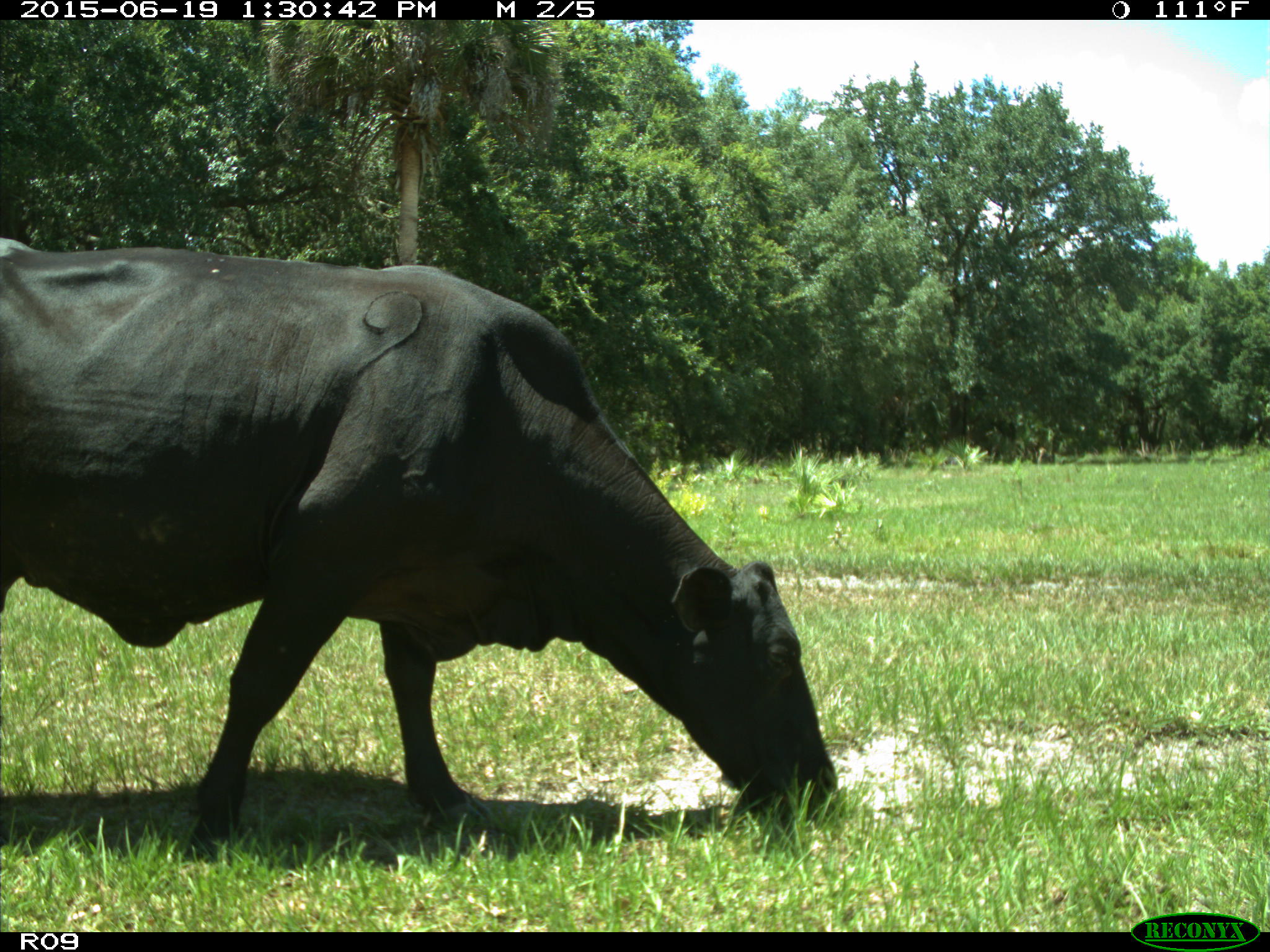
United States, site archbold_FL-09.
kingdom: Animalia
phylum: Chordata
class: Mammalia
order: Artiodactyla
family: Bovidae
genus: Bos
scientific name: Bos taurus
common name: domestic cow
Bos taurus (domestic cow).